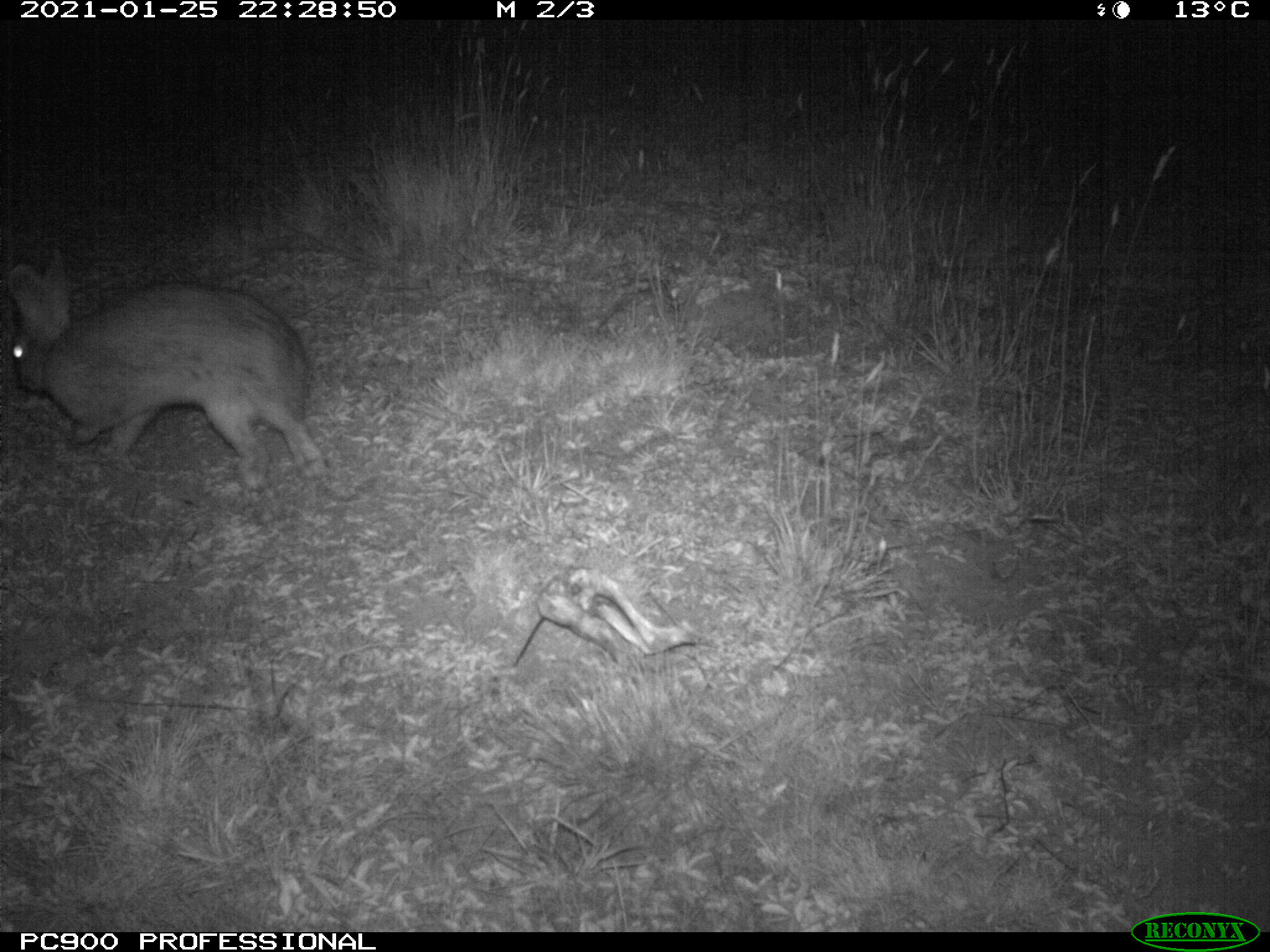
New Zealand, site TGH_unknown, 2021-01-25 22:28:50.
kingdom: Animalia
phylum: Chordata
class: Mammalia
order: Lagomorpha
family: Leporidae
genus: Oryctolagus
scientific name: Oryctolagus cuniculus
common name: european rabbit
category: rabbit